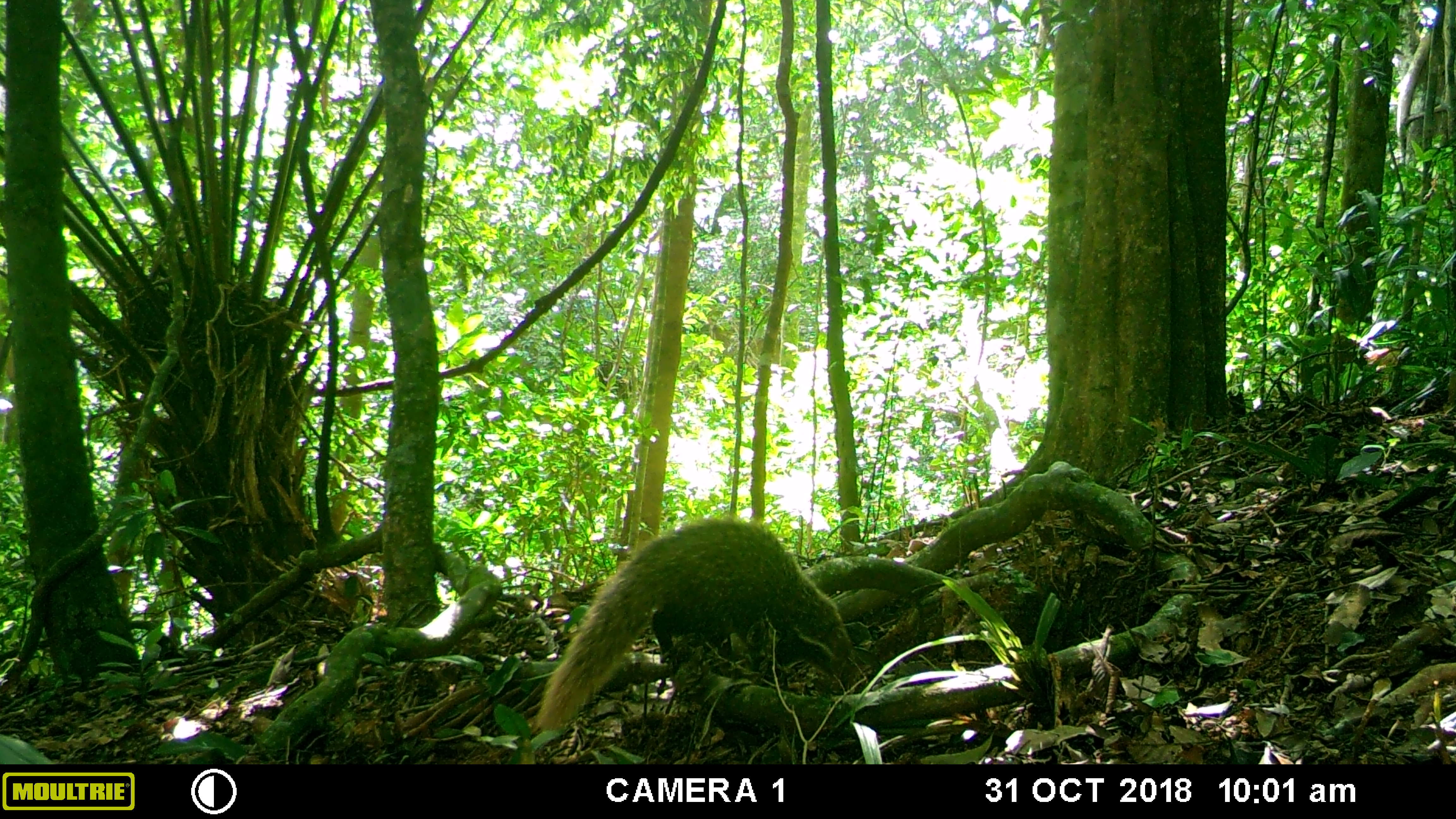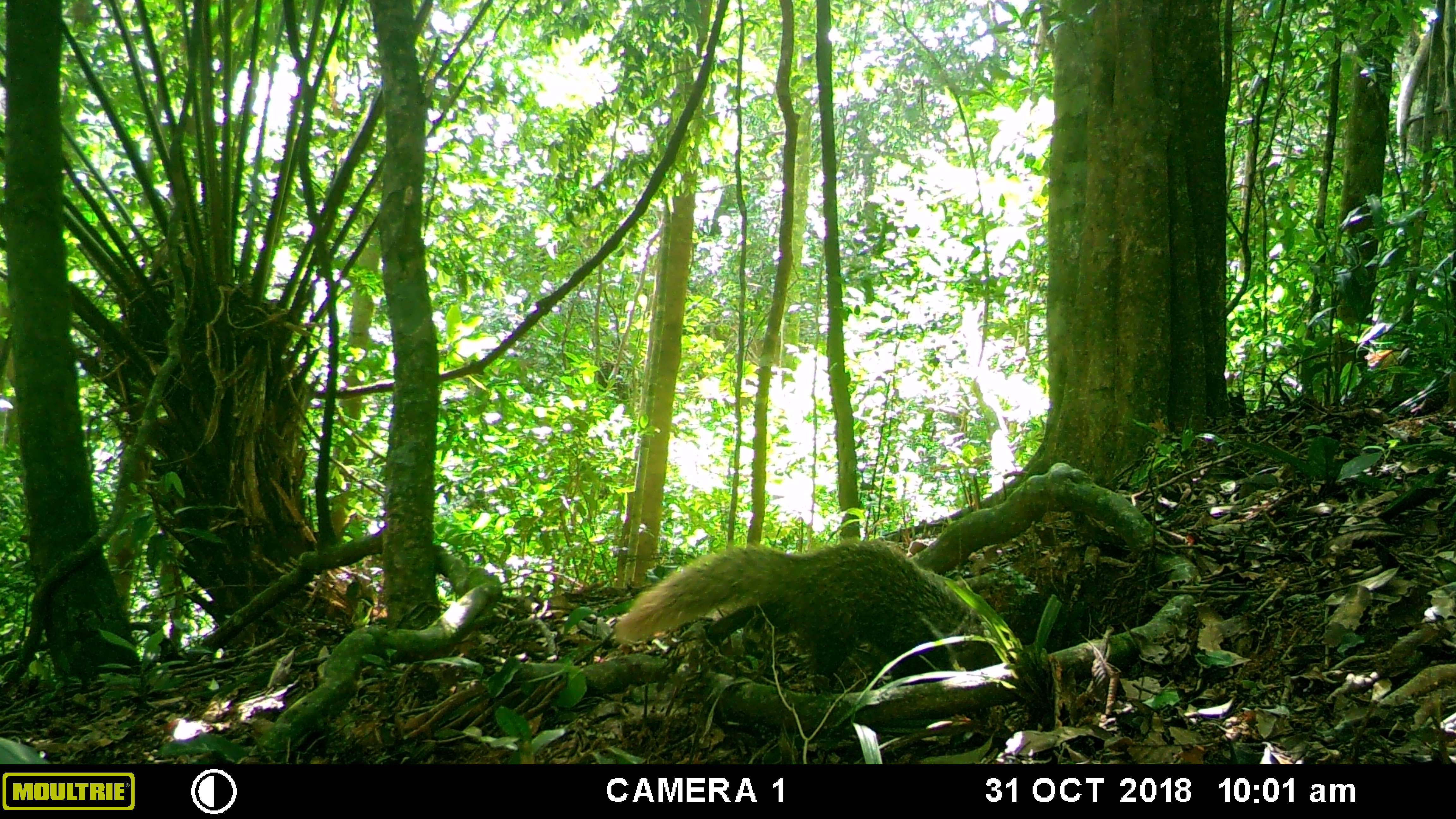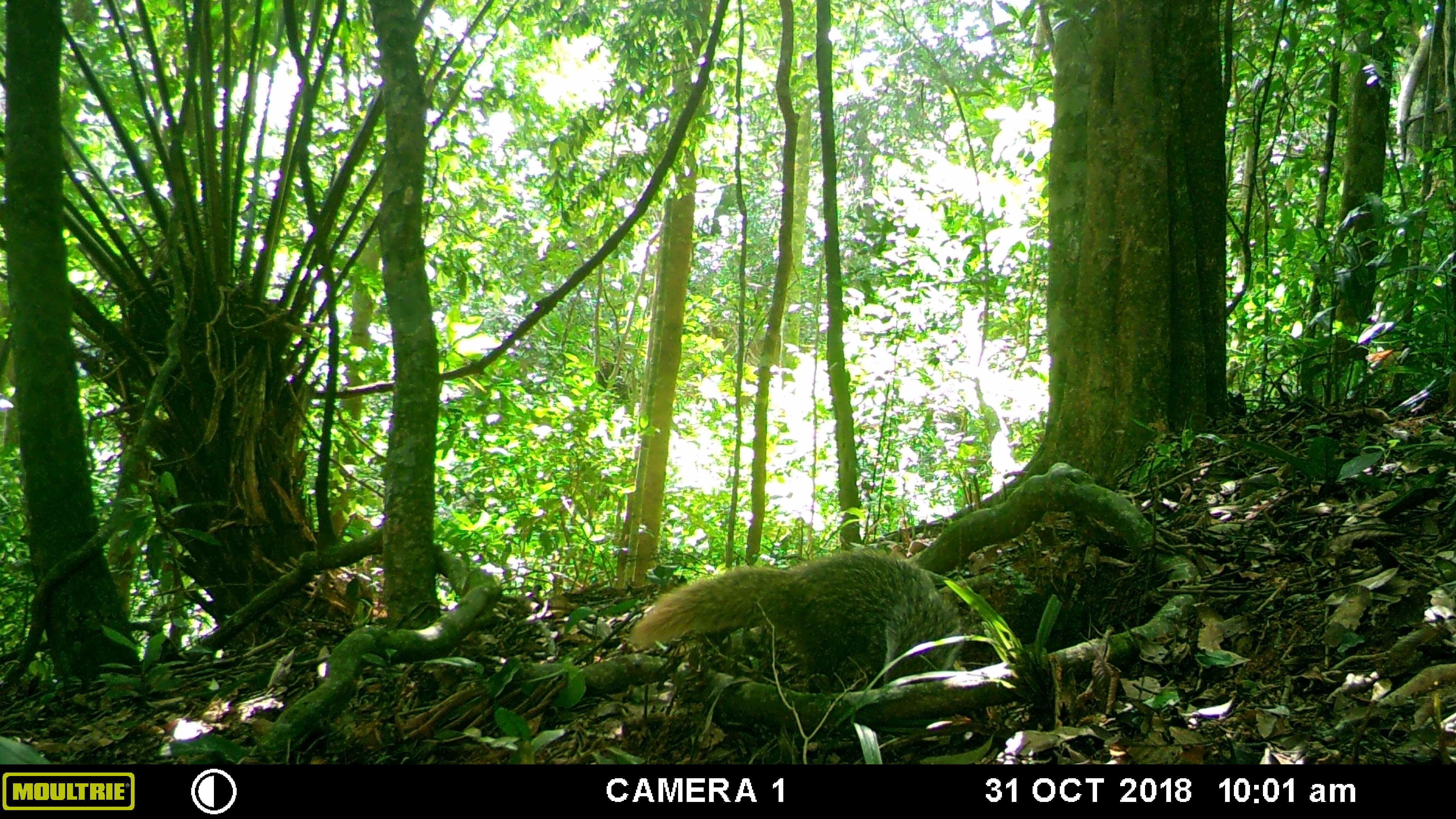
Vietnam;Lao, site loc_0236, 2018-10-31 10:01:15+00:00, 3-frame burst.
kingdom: Animalia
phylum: Chordata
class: Mammalia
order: Carnivora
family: Herpestidae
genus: Urva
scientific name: Urva urva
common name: crab-eating mongoose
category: crab eating mongoose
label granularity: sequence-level